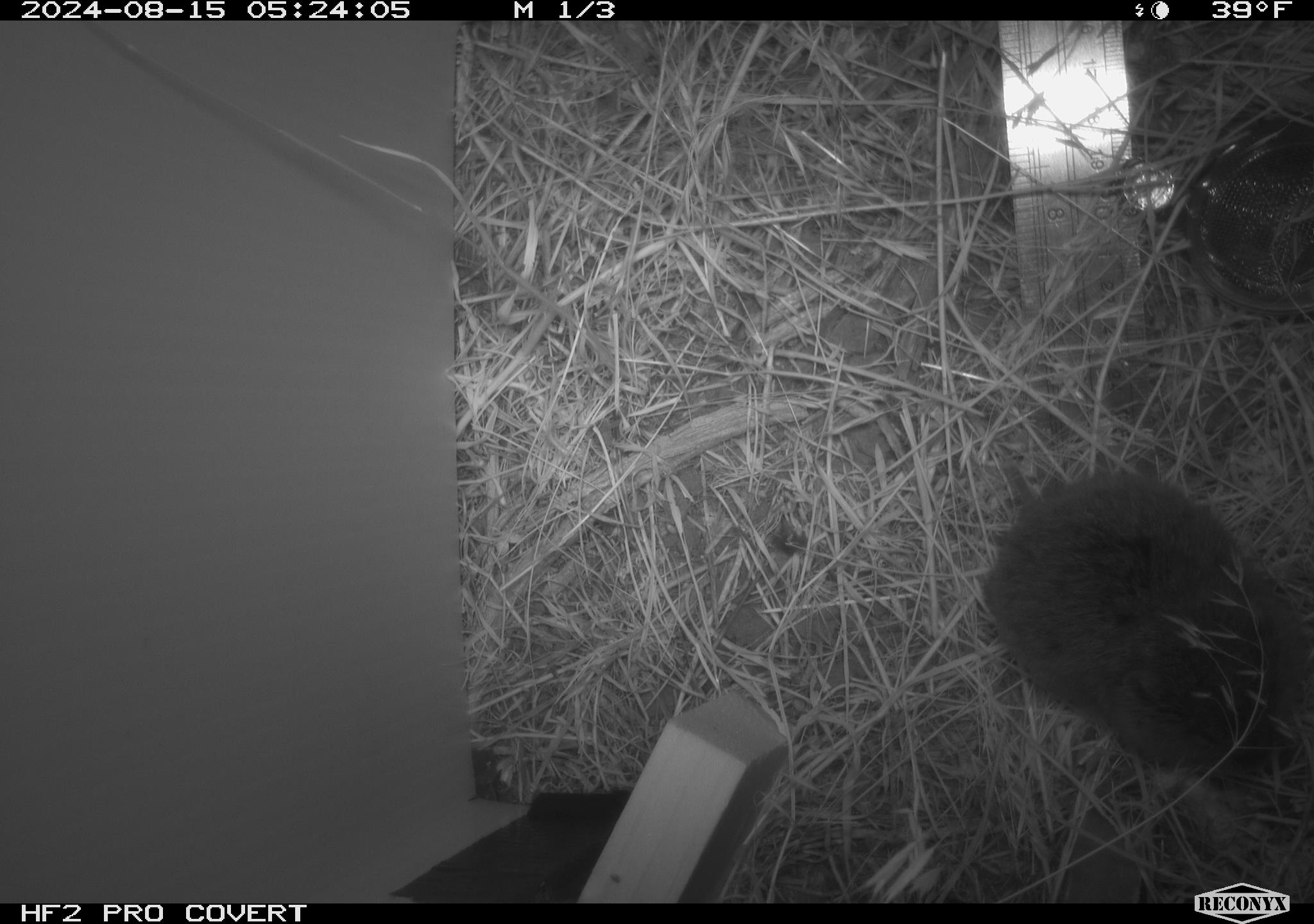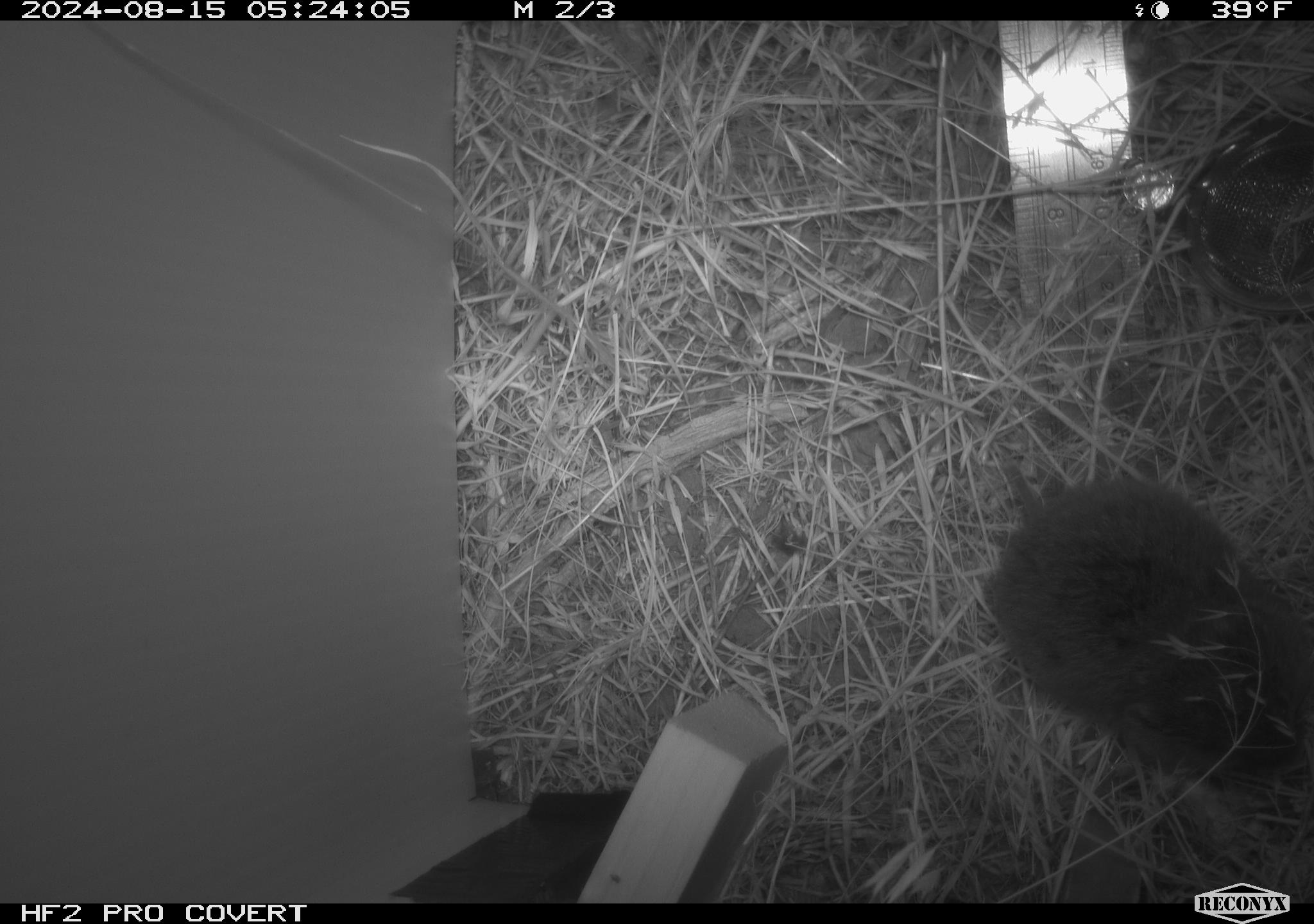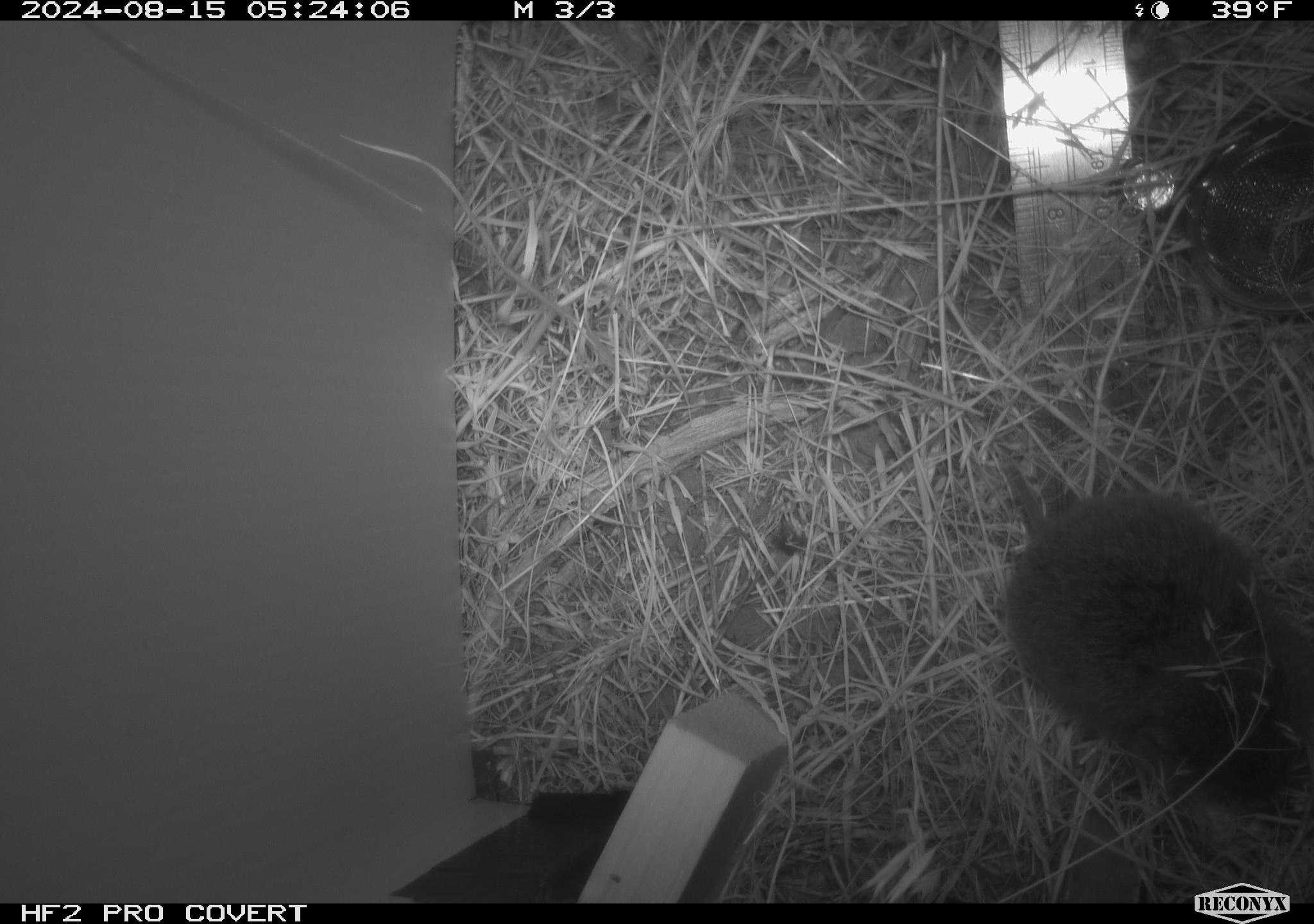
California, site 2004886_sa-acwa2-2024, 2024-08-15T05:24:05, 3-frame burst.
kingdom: Animalia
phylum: Chordata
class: Mammalia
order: Rodentia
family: Cricetidae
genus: Microtus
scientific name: Microtus californicus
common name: california vole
California vole (Microtus californicus).